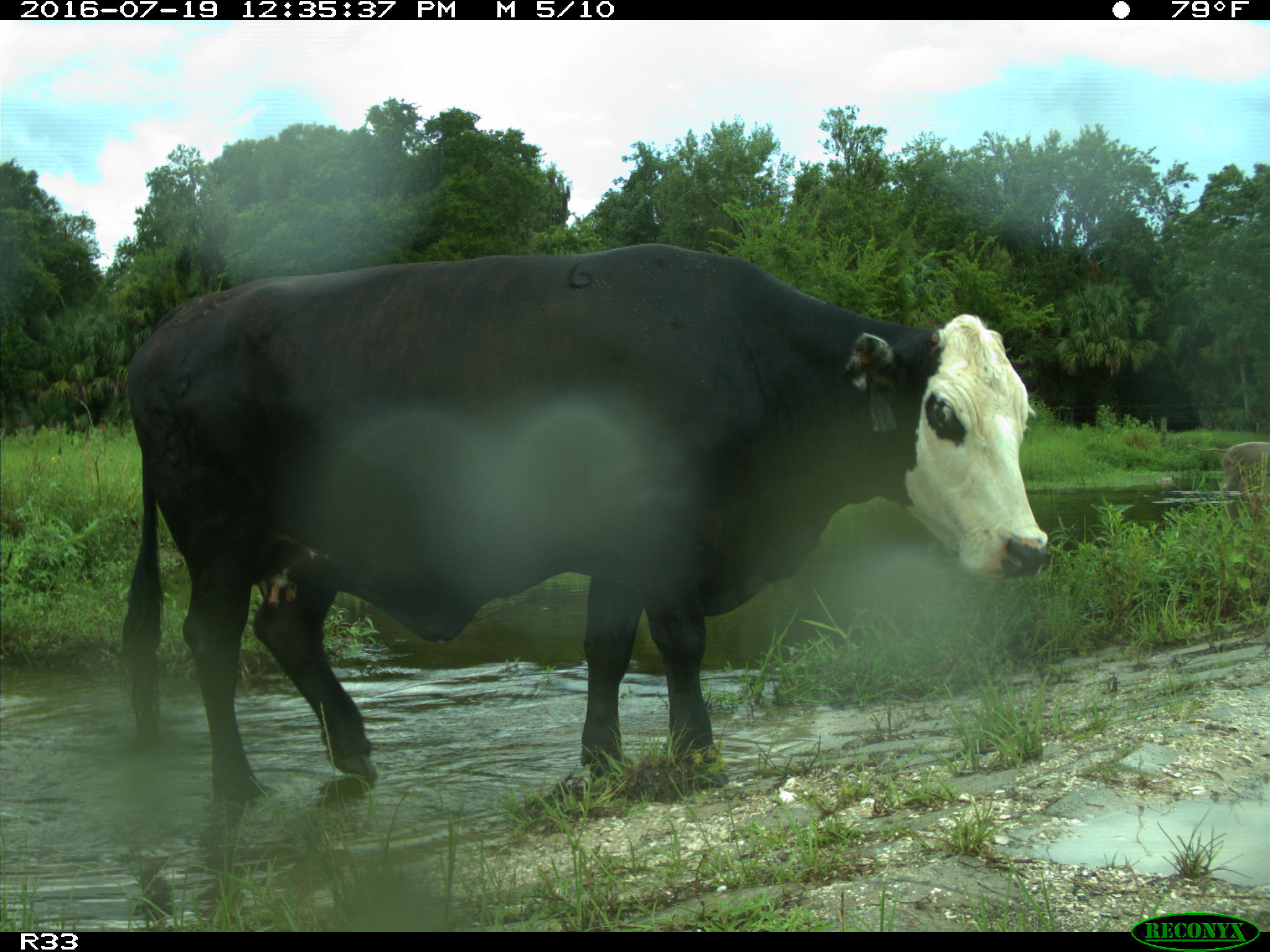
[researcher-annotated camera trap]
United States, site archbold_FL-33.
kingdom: Animalia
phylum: Chordata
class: Mammalia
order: Artiodactyla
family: Bovidae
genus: Bos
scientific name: Bos taurus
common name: domestic cow